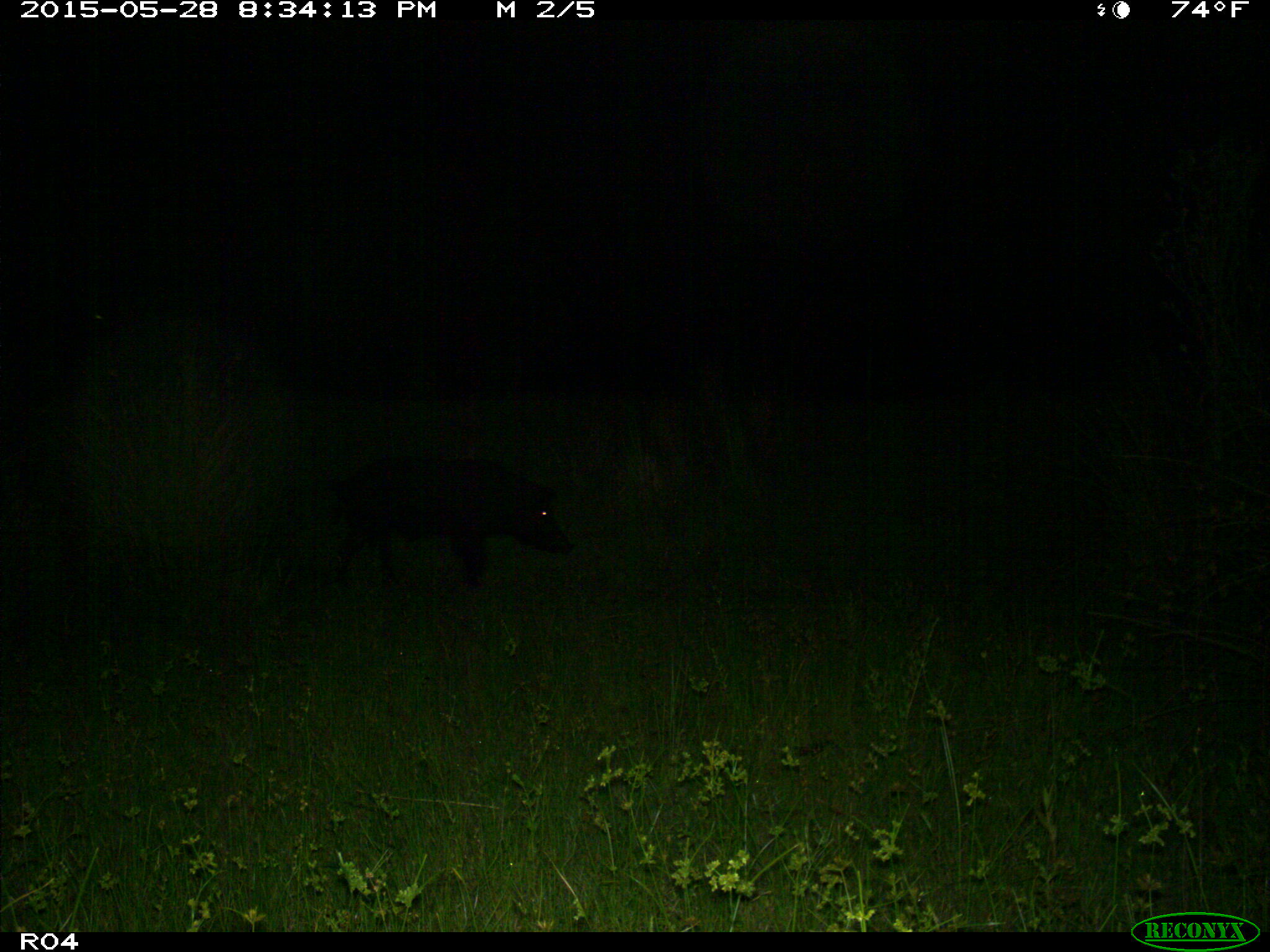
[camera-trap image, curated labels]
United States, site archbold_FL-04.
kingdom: Animalia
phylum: Chordata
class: Mammalia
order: Artiodactyla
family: Suidae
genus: Sus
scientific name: Sus scrofa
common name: wild boar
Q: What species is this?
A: Sus scrofa (wild boar).